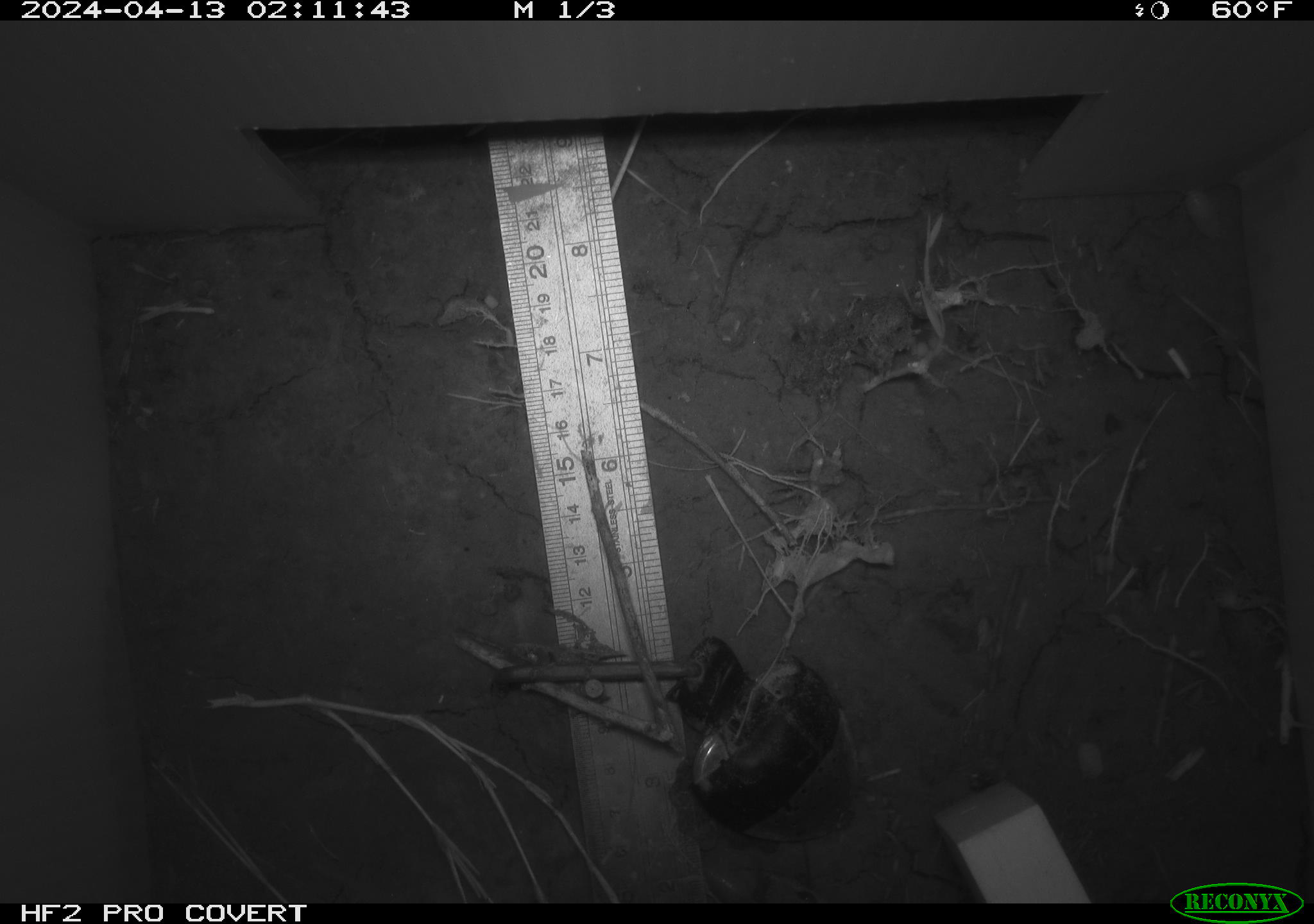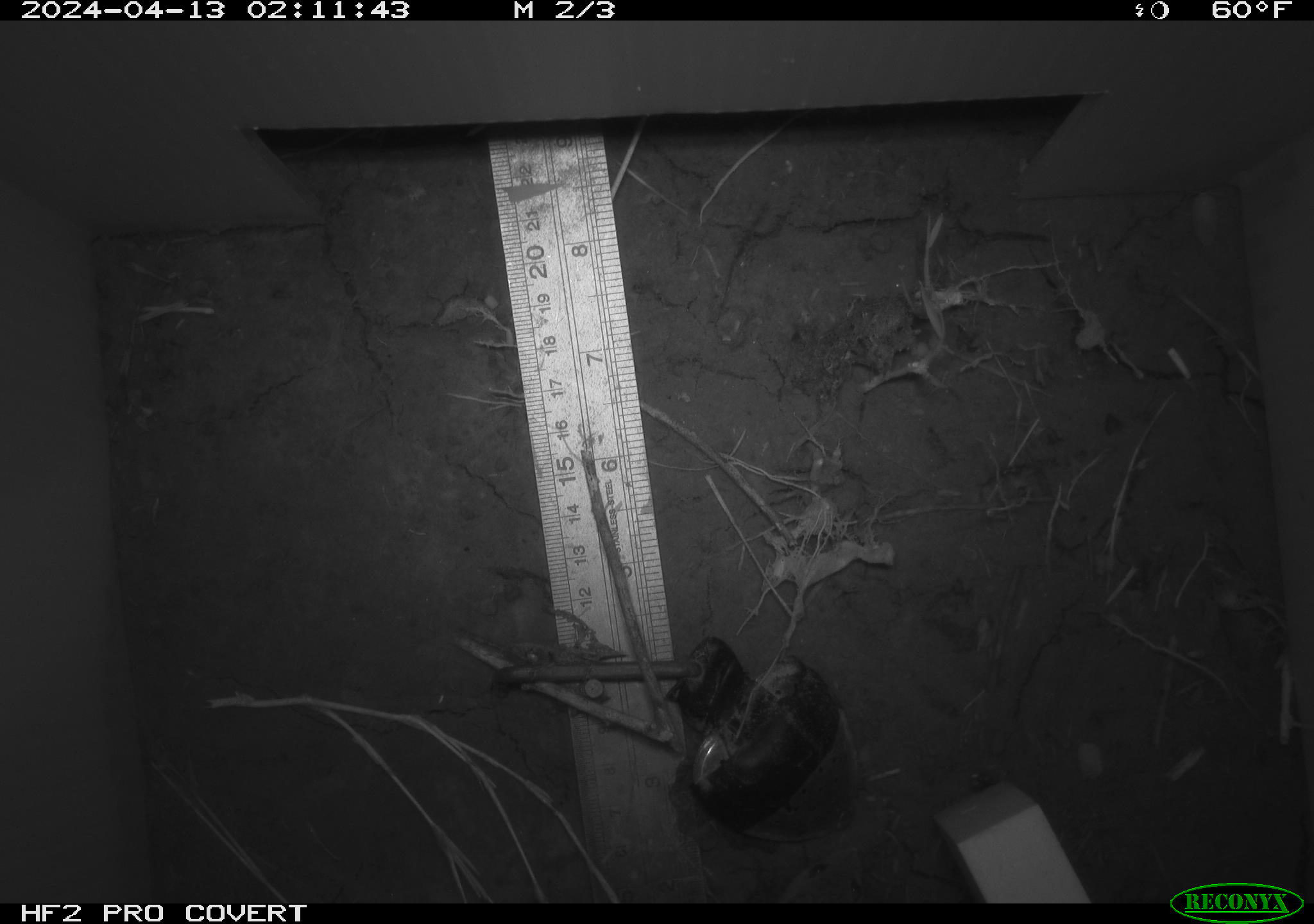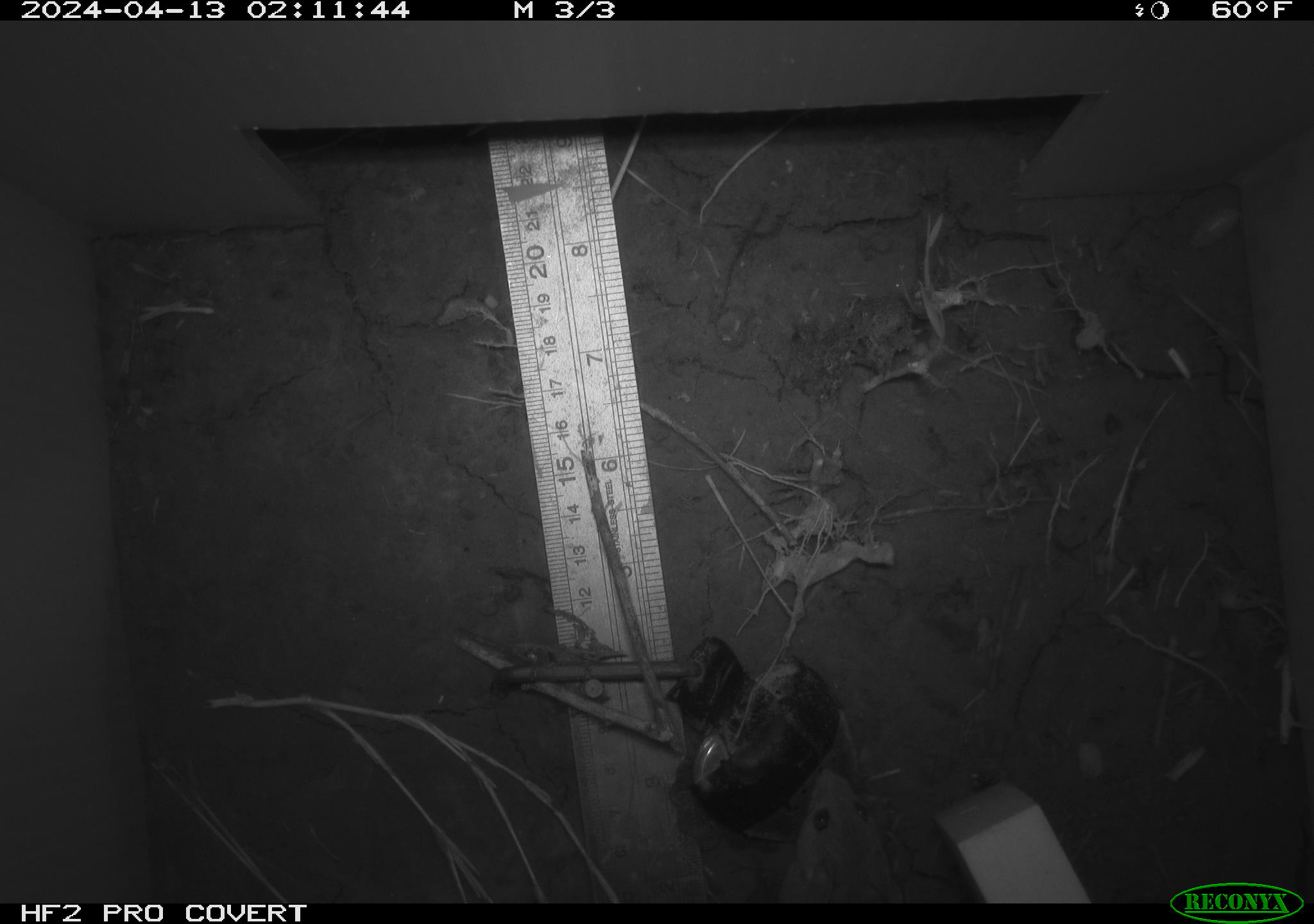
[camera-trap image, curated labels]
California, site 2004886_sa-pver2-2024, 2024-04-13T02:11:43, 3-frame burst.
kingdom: Animalia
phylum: Chordata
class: Mammalia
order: Rodentia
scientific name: Rodentia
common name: mouse species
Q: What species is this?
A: Mouse species (Rodentia).